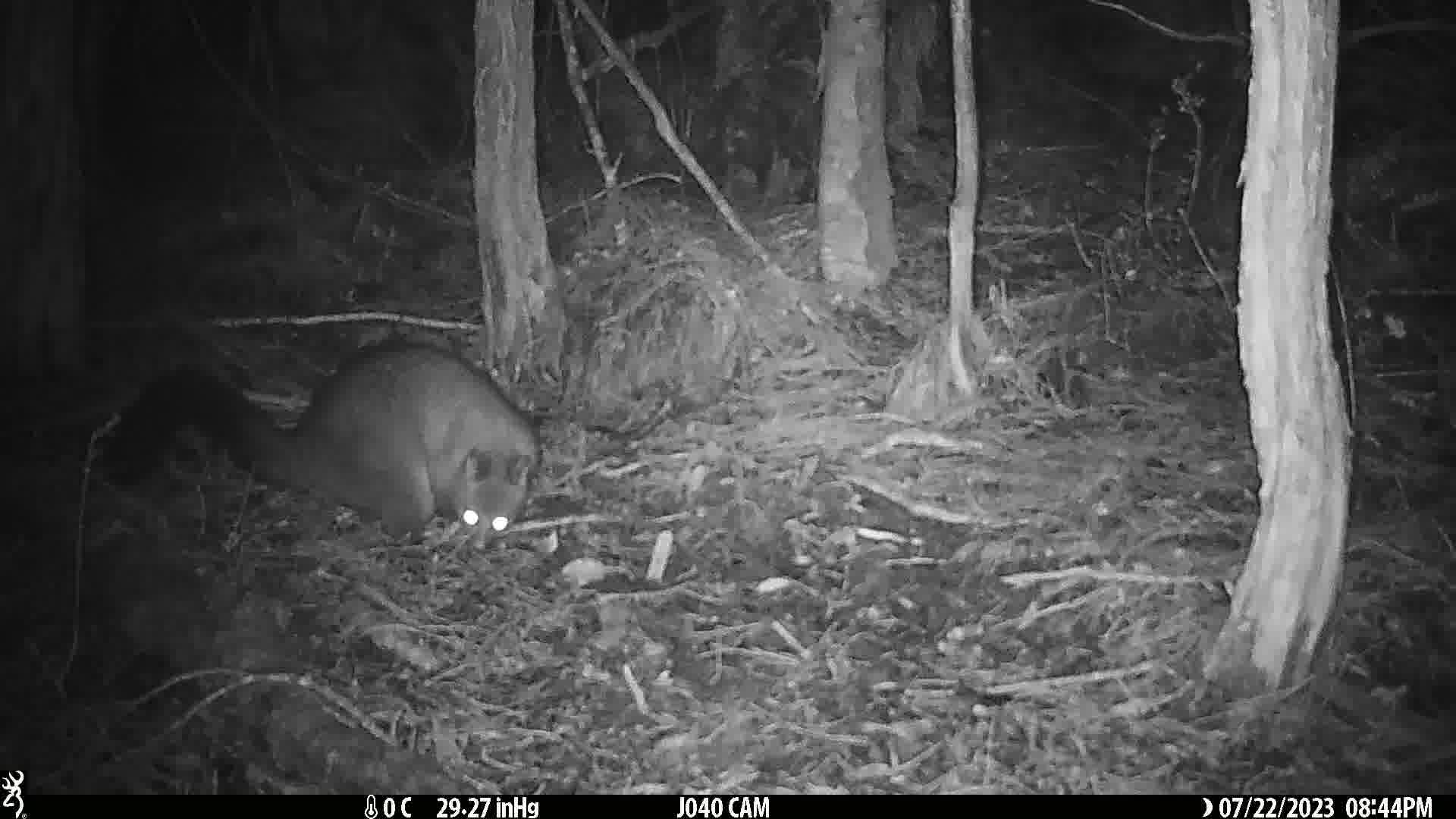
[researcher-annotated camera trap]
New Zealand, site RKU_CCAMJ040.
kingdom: Animalia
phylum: Chordata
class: Mammalia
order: Diprotodontia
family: Phalangeridae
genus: Trichosurus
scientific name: Trichosurus vulpecula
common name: common brushtail possum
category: possum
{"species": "possum (common brushtail possum) (Trichosurus vulpecula)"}